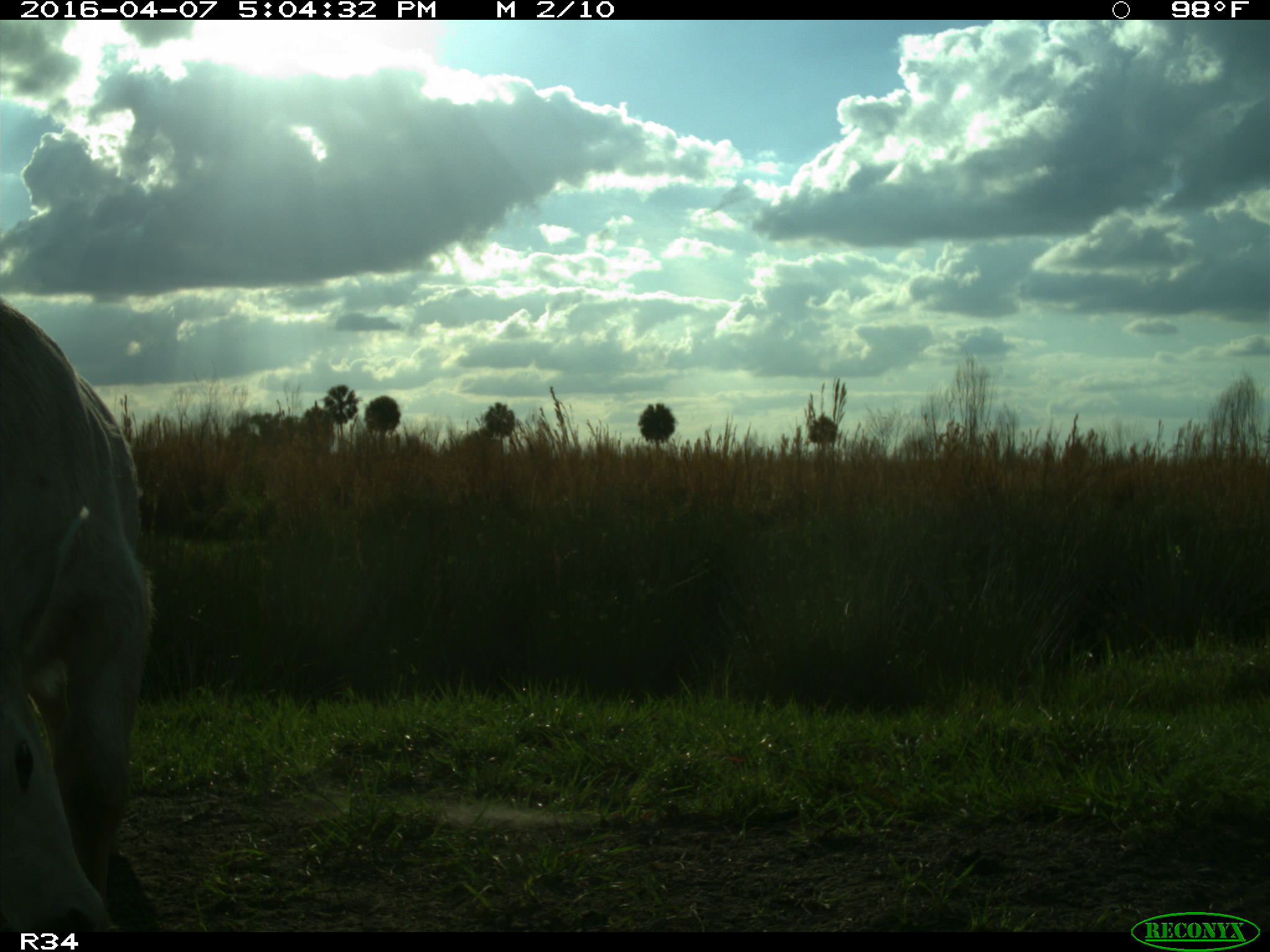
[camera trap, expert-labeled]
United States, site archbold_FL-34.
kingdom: Animalia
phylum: Chordata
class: Mammalia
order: Artiodactyla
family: Bovidae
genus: Bos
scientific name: Bos taurus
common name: domestic cow